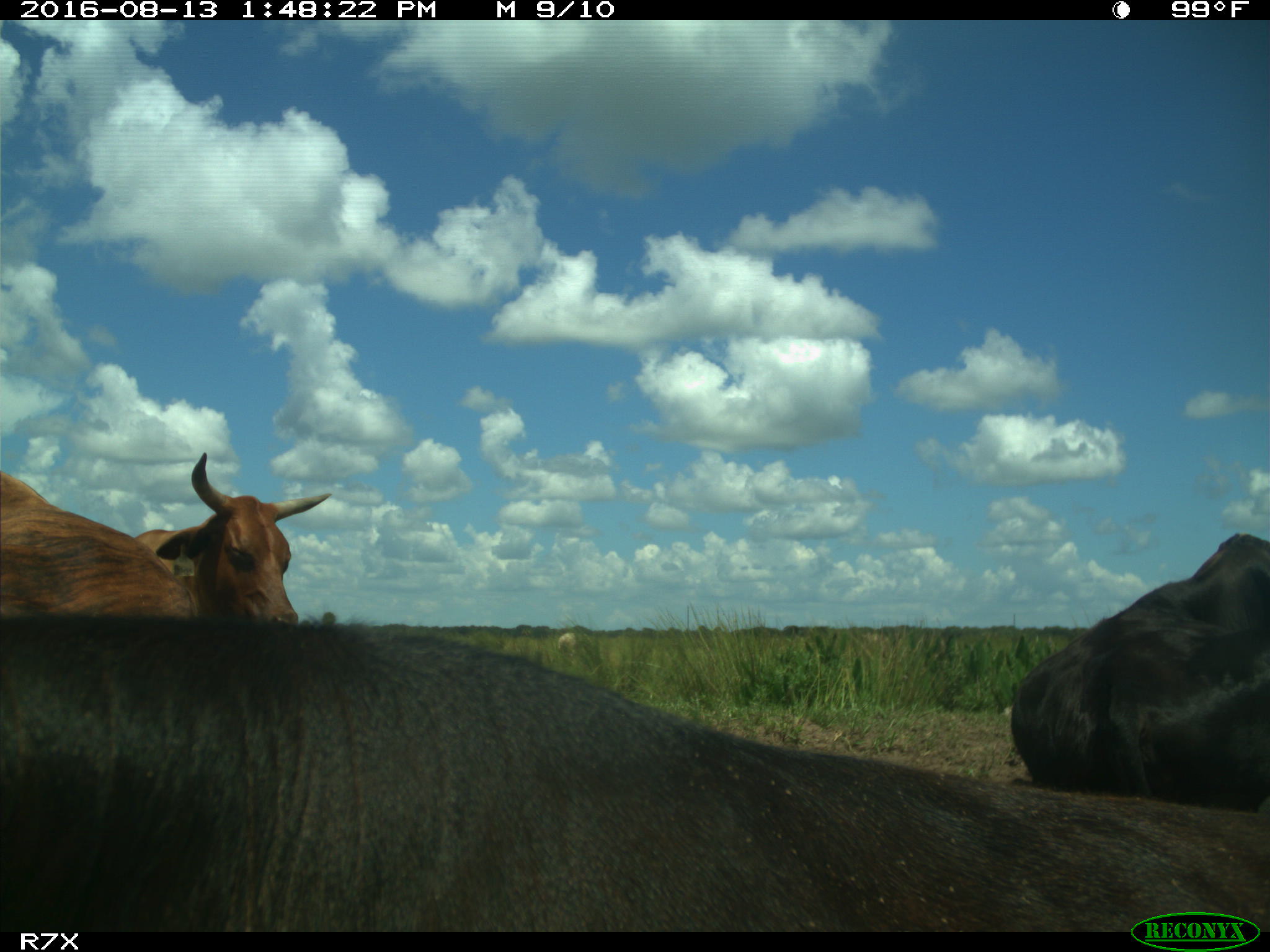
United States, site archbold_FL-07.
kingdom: Animalia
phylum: Chordata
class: Mammalia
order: Artiodactyla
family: Bovidae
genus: Bos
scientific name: Bos taurus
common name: domestic cow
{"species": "Bos taurus (domestic cow)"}